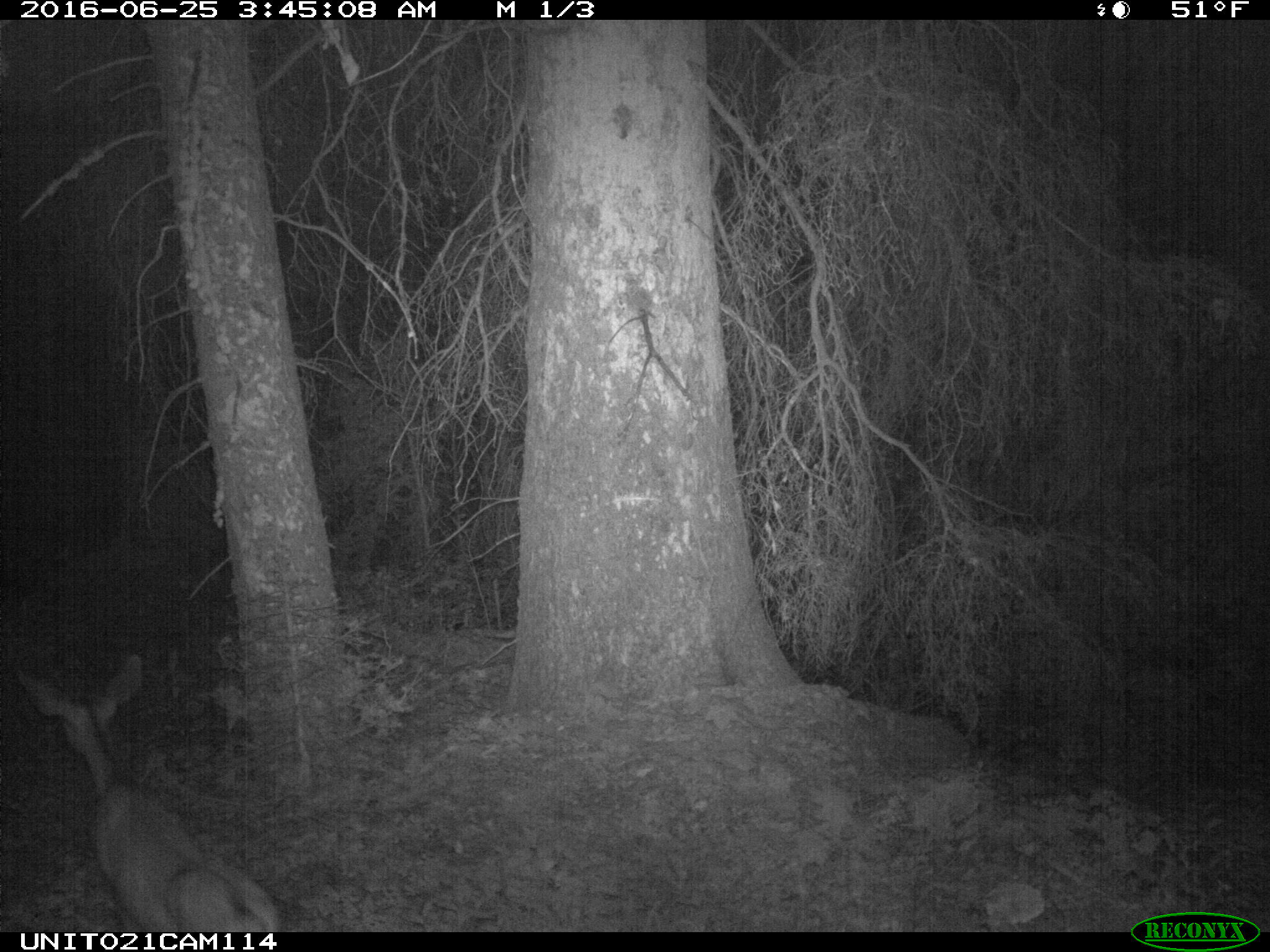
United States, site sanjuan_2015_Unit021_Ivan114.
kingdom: Animalia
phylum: Chordata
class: Mammalia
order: Artiodactyla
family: Cervidae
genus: Odocoileus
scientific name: Odocoileus hemionus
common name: mule deer